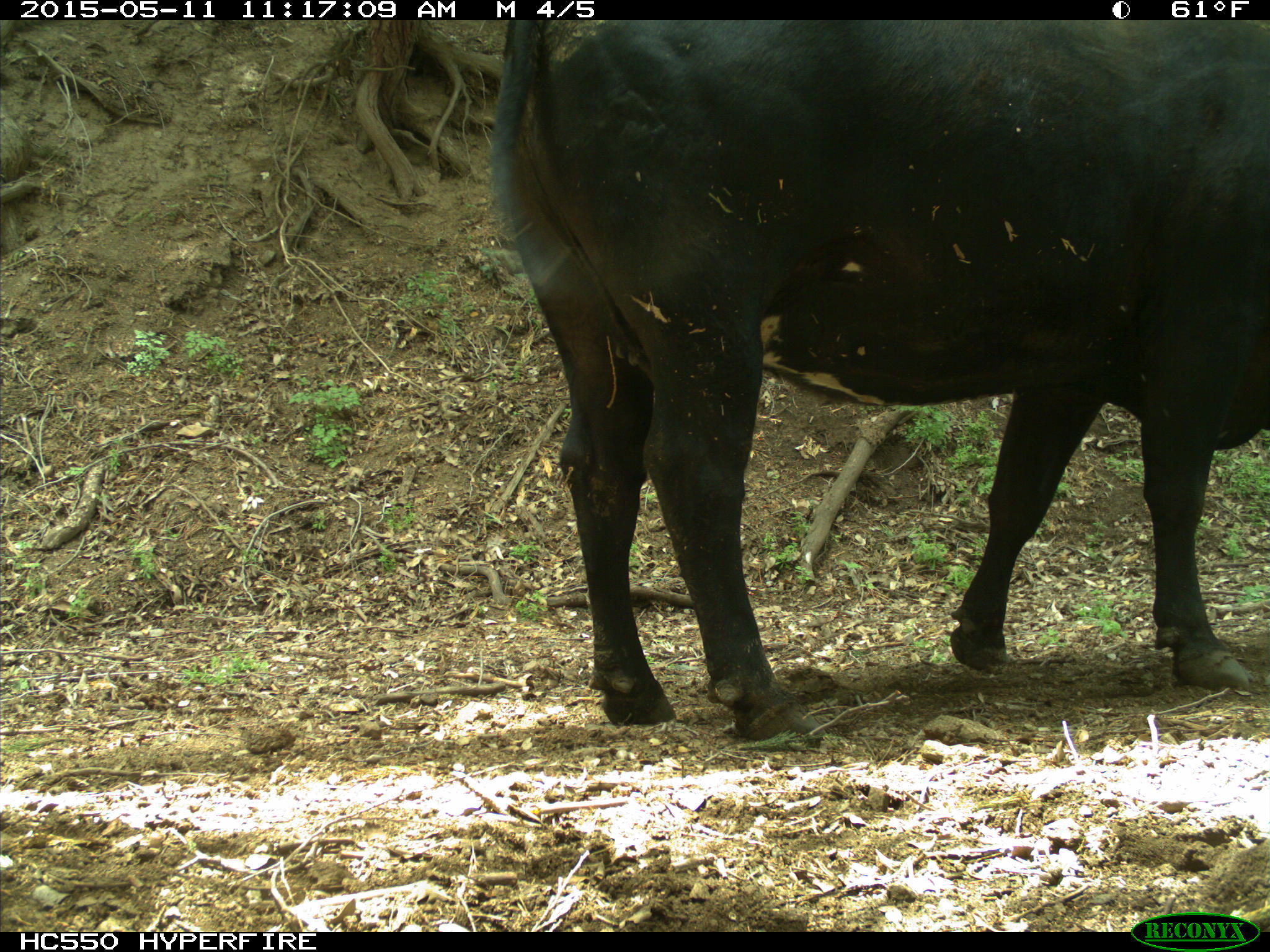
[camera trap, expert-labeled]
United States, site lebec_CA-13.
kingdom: Animalia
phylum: Chordata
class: Mammalia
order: Artiodactyla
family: Bovidae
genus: Bos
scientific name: Bos taurus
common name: domestic cow